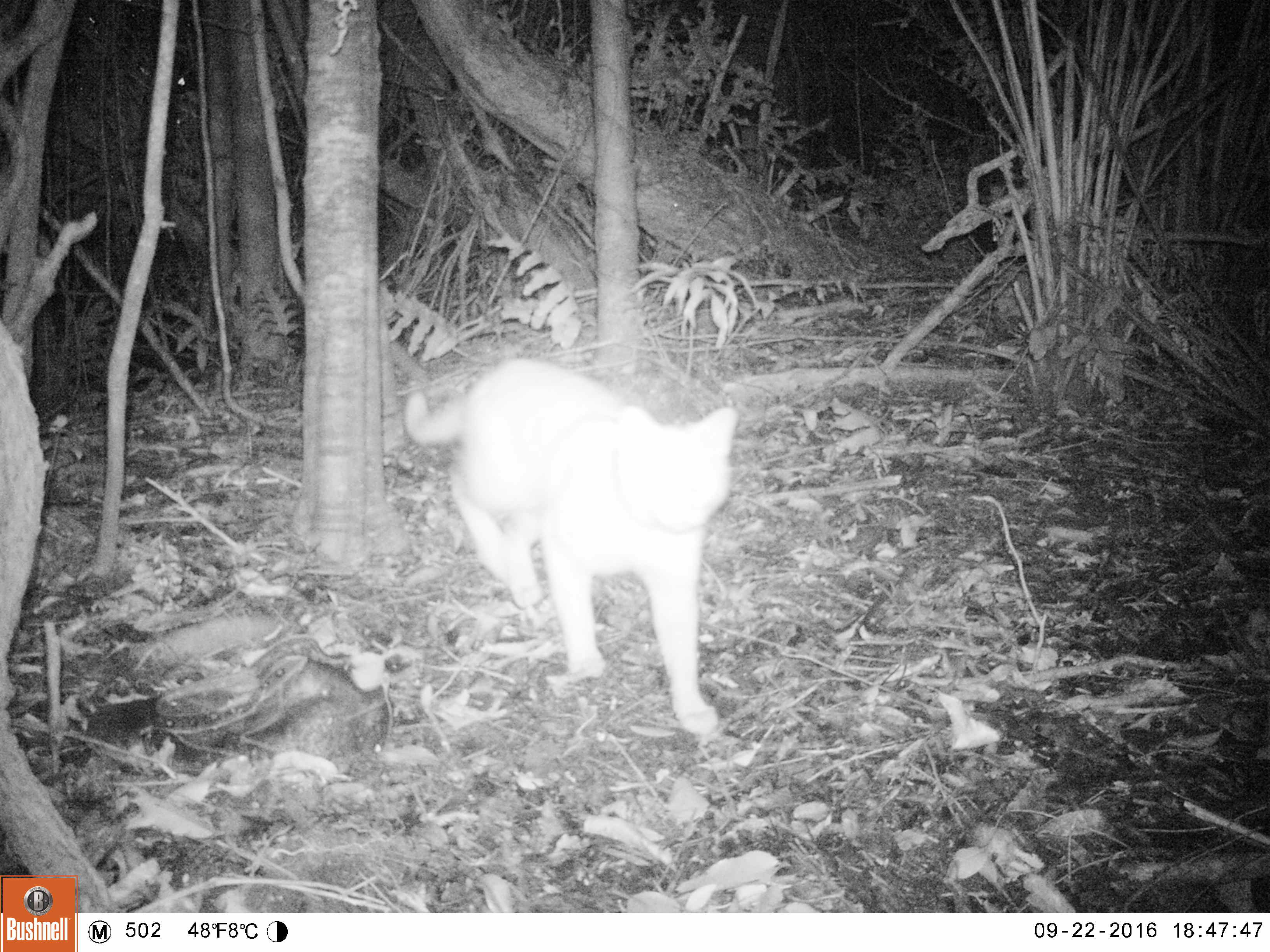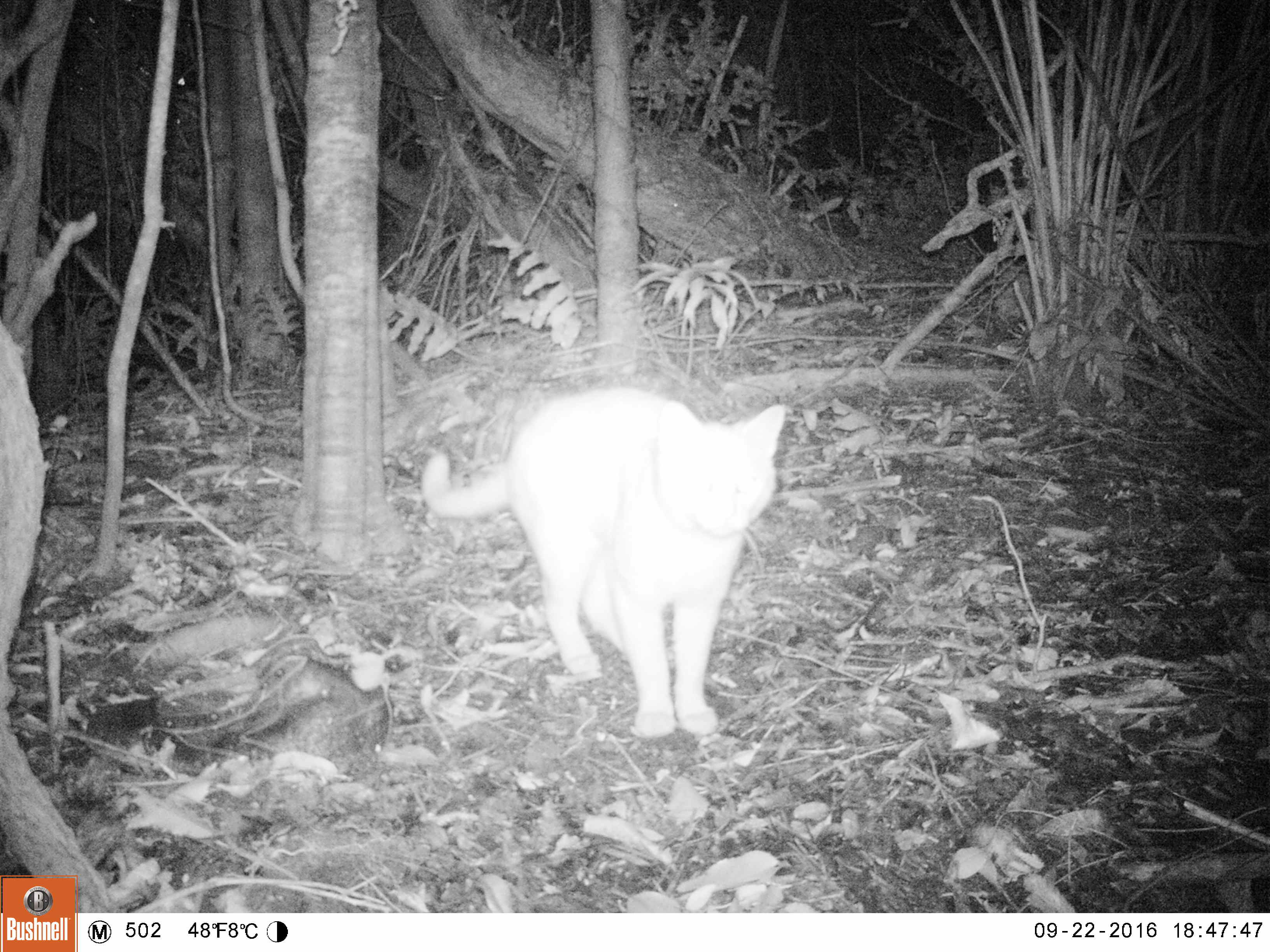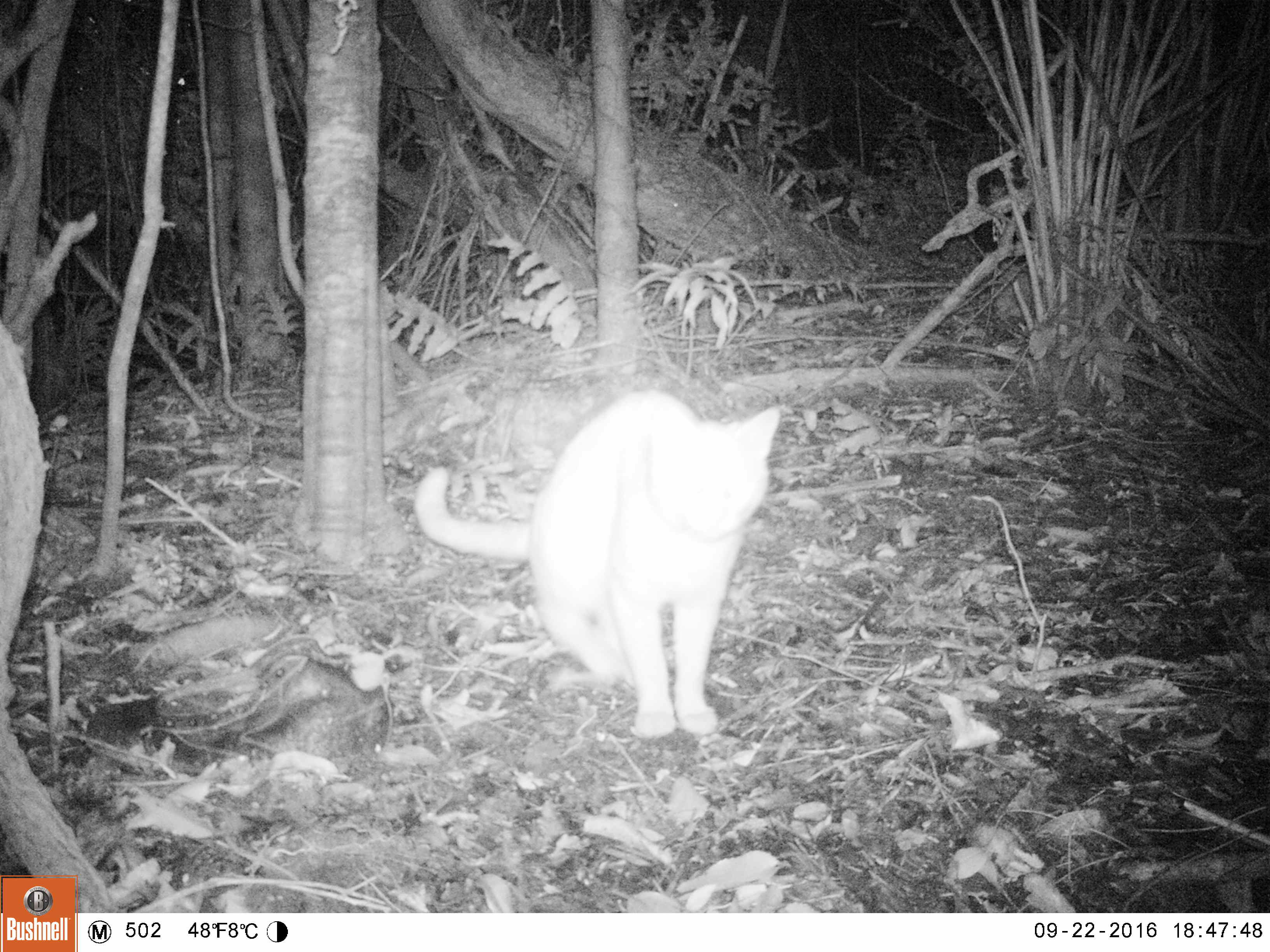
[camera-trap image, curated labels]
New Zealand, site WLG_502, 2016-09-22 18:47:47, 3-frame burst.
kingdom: Animalia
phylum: Chordata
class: Mammalia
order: Carnivora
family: Felidae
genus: Felis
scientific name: Felis catus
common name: domestic cat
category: cat